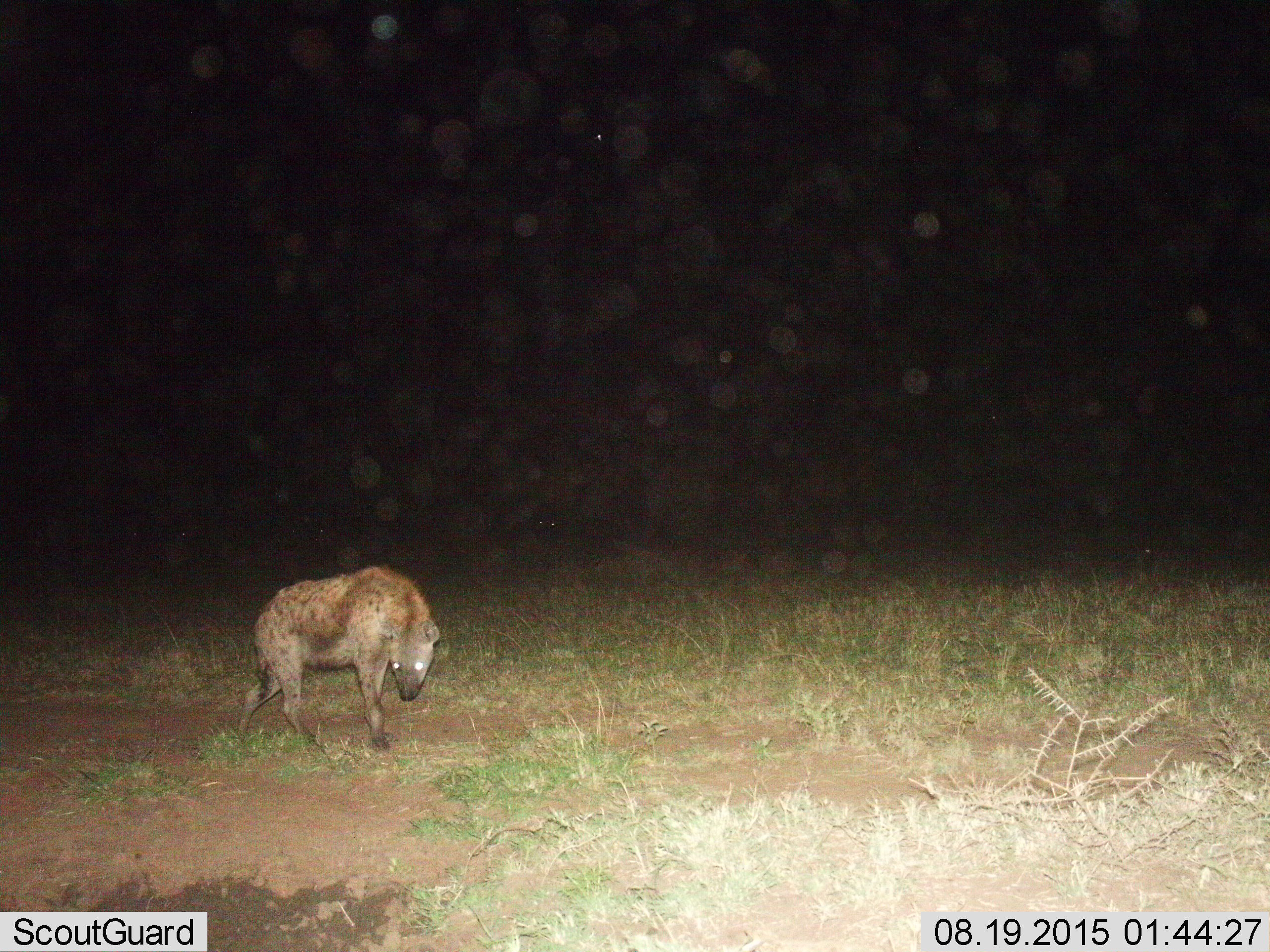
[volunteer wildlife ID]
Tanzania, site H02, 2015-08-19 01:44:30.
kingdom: Animalia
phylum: Chordata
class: Mammalia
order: Carnivora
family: Hyaenidae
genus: Crocuta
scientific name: Crocuta crocuta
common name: spotted hyena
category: hyenaspotted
Hyenaspotted (spotted hyena) (Crocuta crocuta), count 1. Behavior (volunteer vote fractions): standing 30%, resting 0%, moving 70%, interacting 0%. Young present (vote fraction): 0%. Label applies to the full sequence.